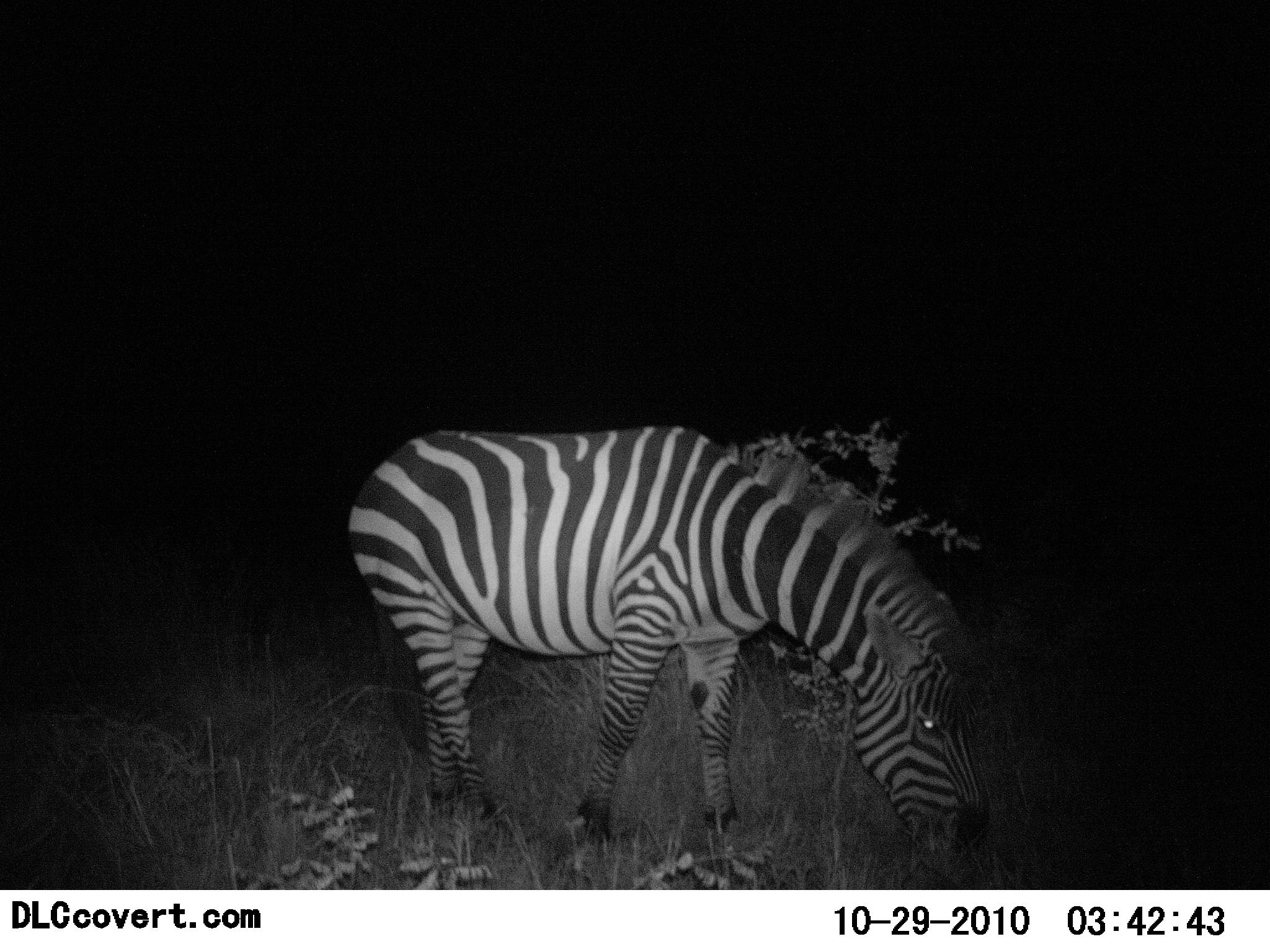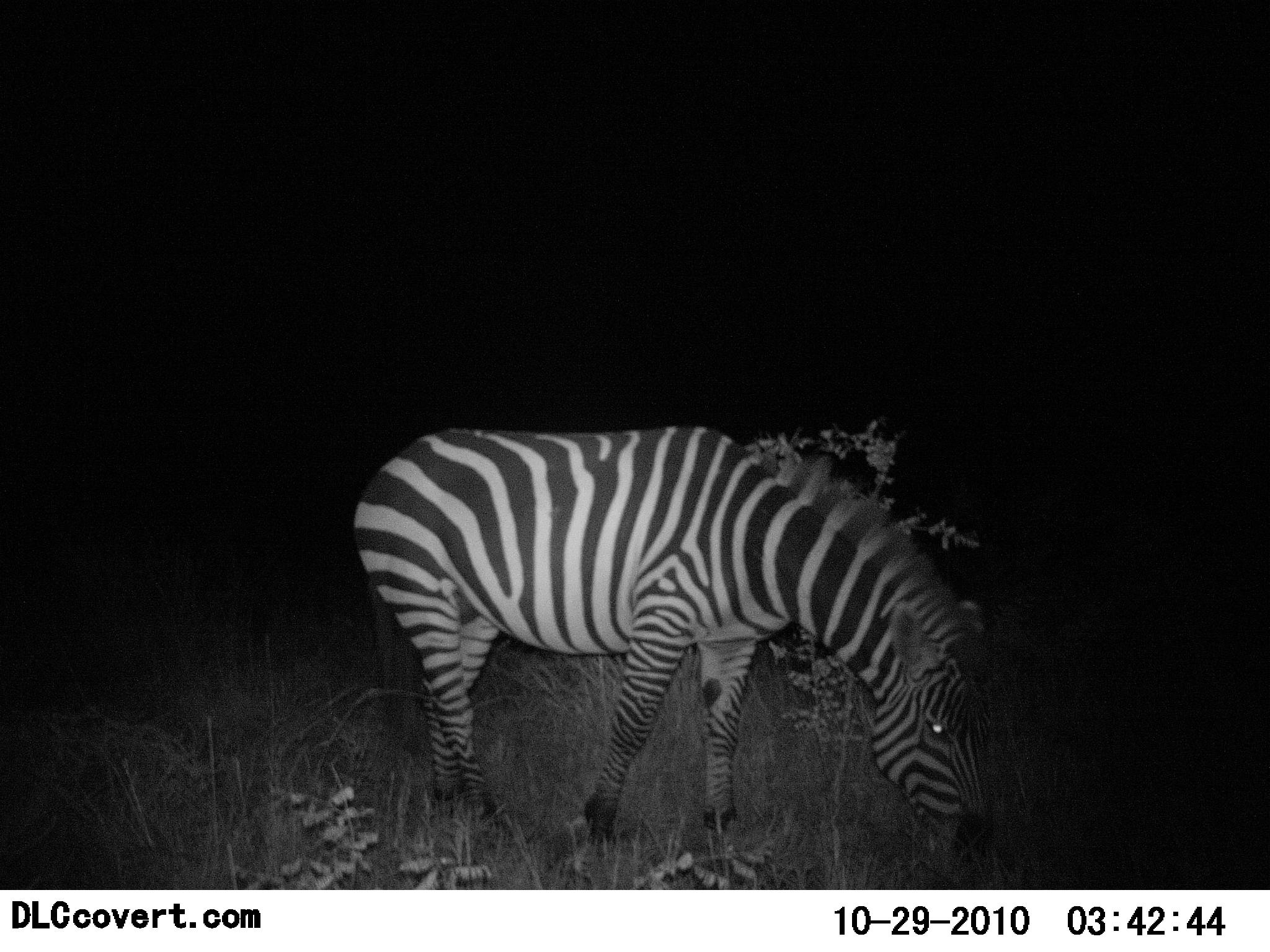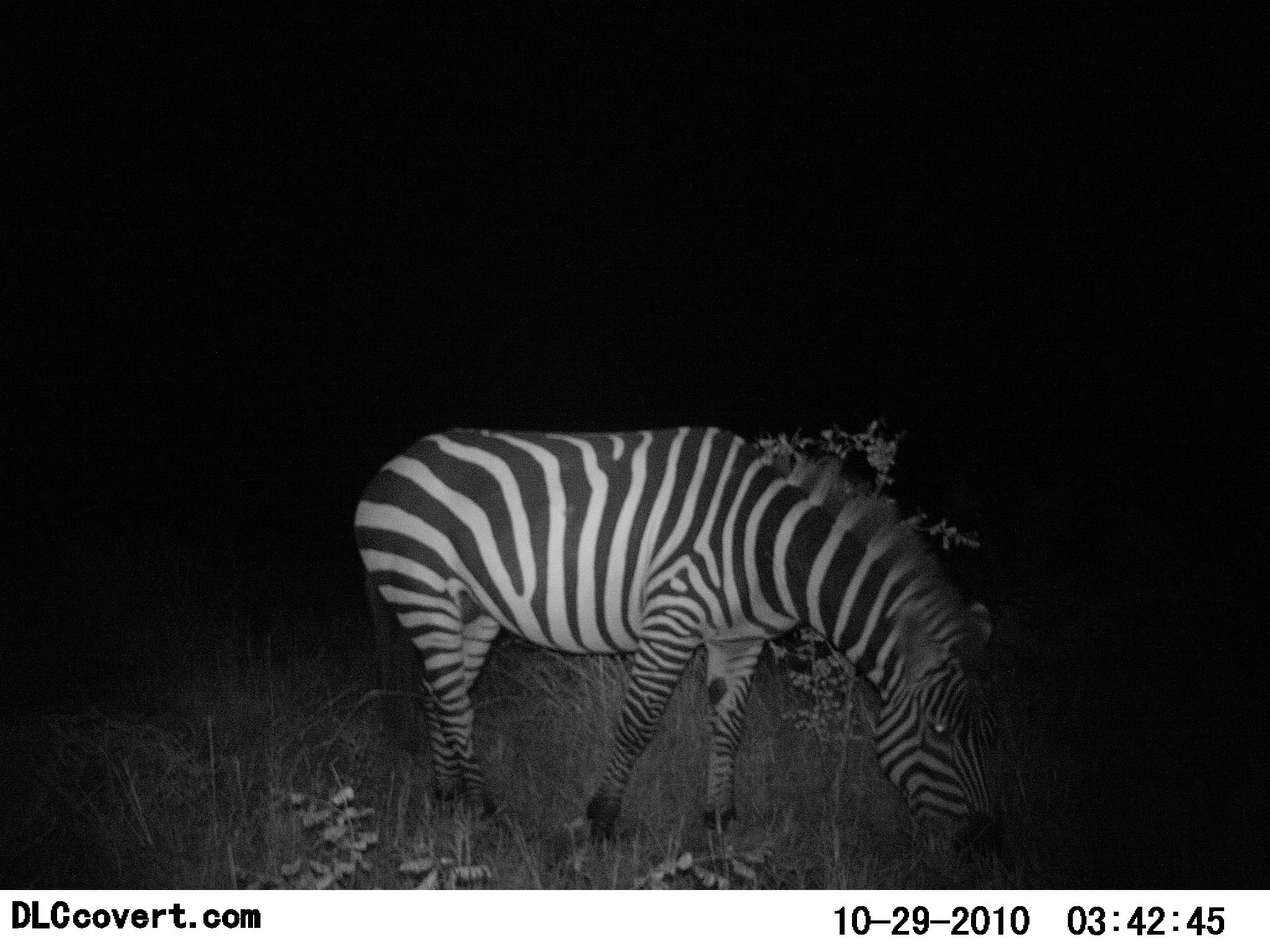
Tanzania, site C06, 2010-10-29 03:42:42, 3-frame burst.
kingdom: Animalia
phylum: Chordata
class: Mammalia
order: Perissodactyla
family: Equidae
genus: Equus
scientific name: Equus quagga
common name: plains zebra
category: zebra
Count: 1.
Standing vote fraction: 31%.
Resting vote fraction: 0%.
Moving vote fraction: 0%.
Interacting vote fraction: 0%.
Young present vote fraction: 0%.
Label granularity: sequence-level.